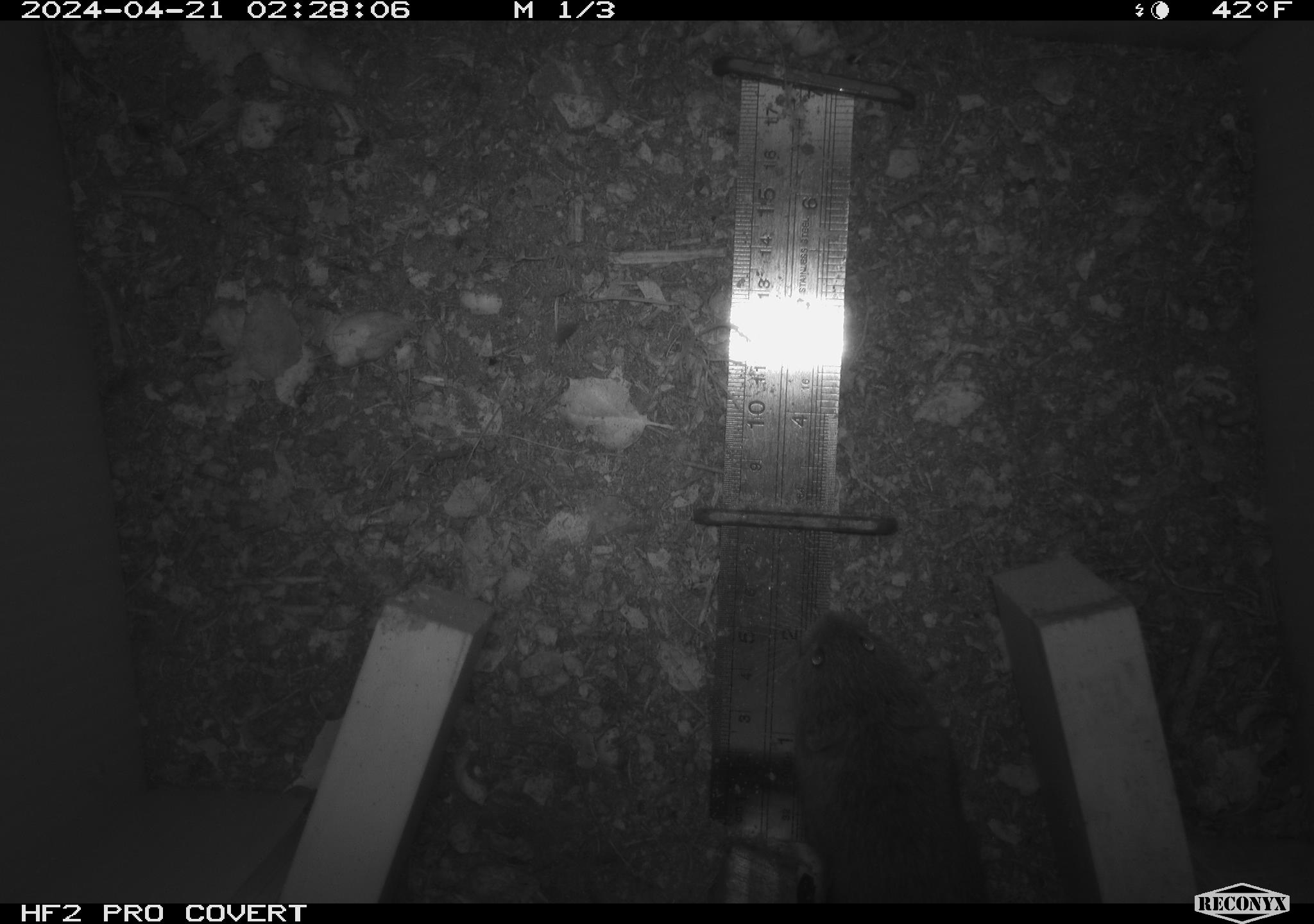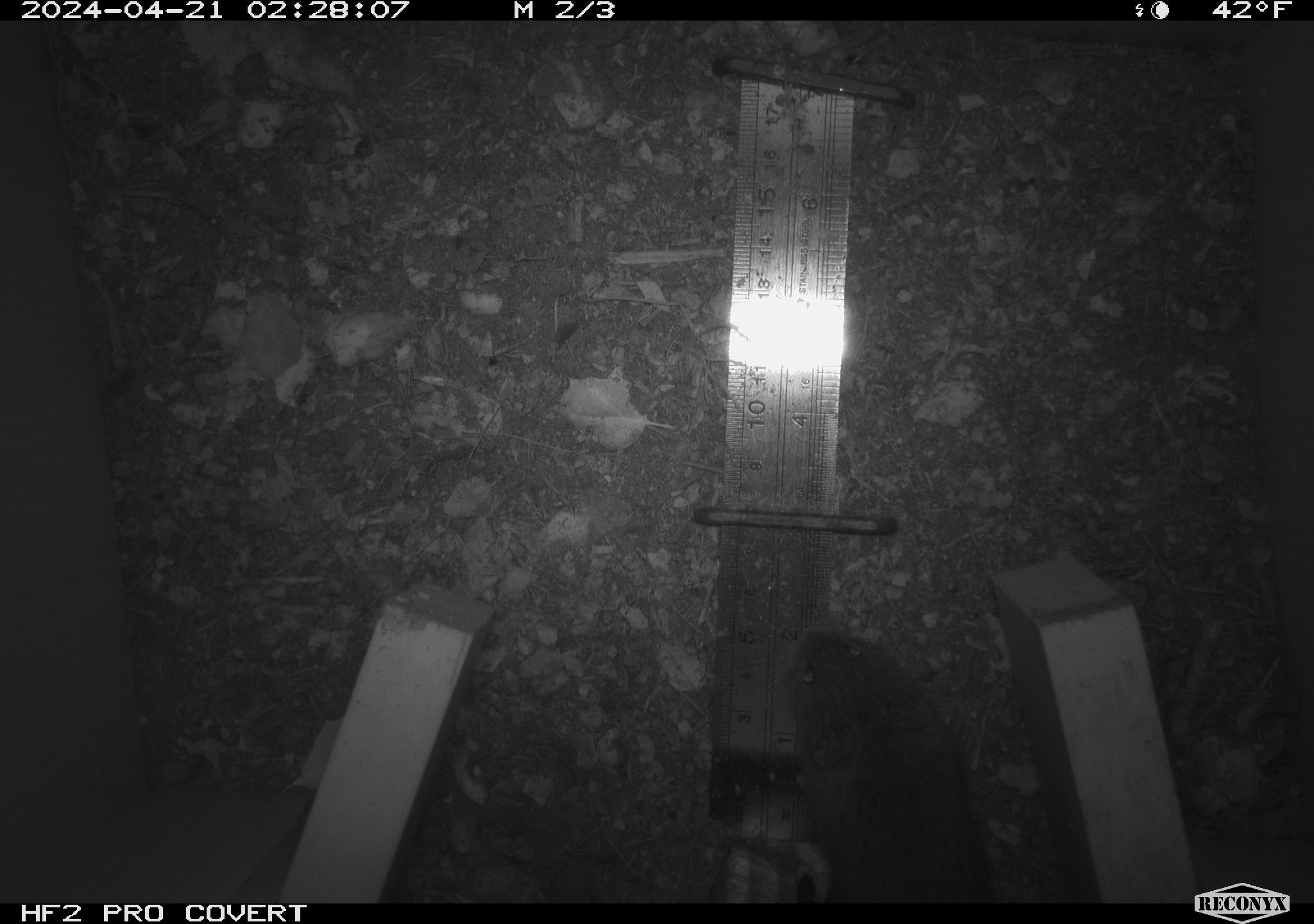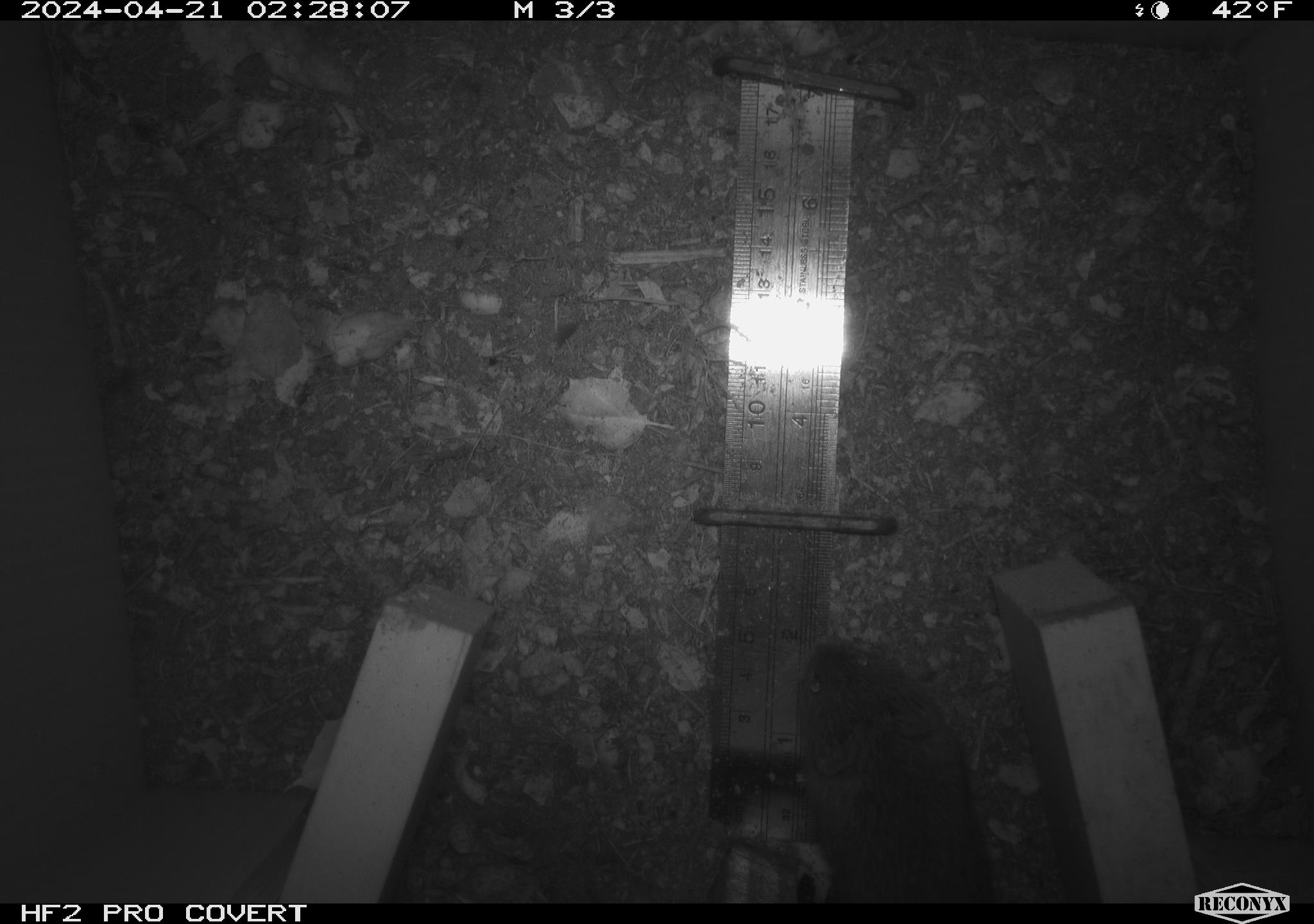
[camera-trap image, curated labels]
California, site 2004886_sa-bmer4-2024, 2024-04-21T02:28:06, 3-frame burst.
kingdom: Animalia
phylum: Chordata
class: Mammalia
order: Rodentia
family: Cricetidae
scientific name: Arvicolinae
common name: voles, lemmings, and muskrats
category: arvicolinae subfamily